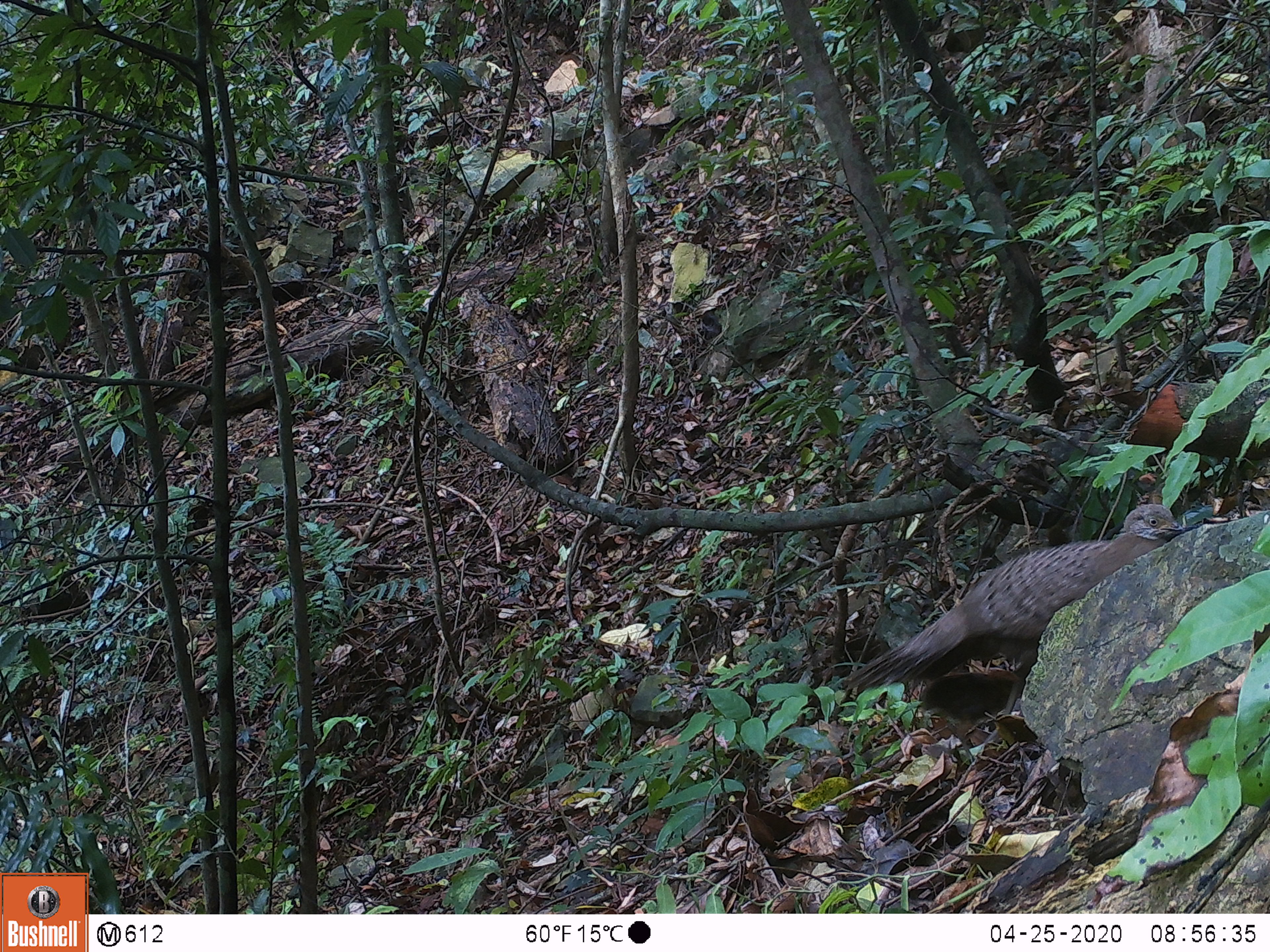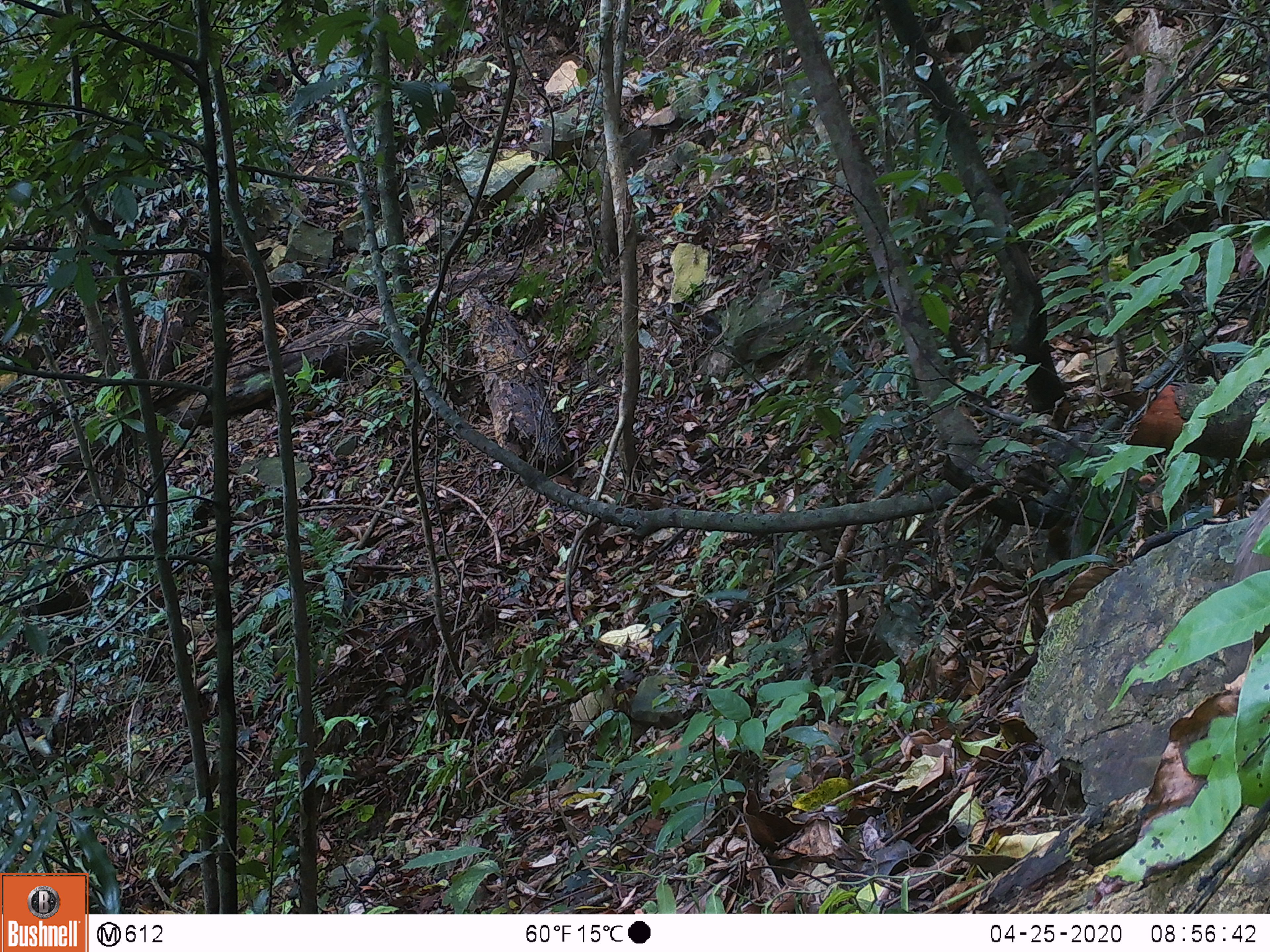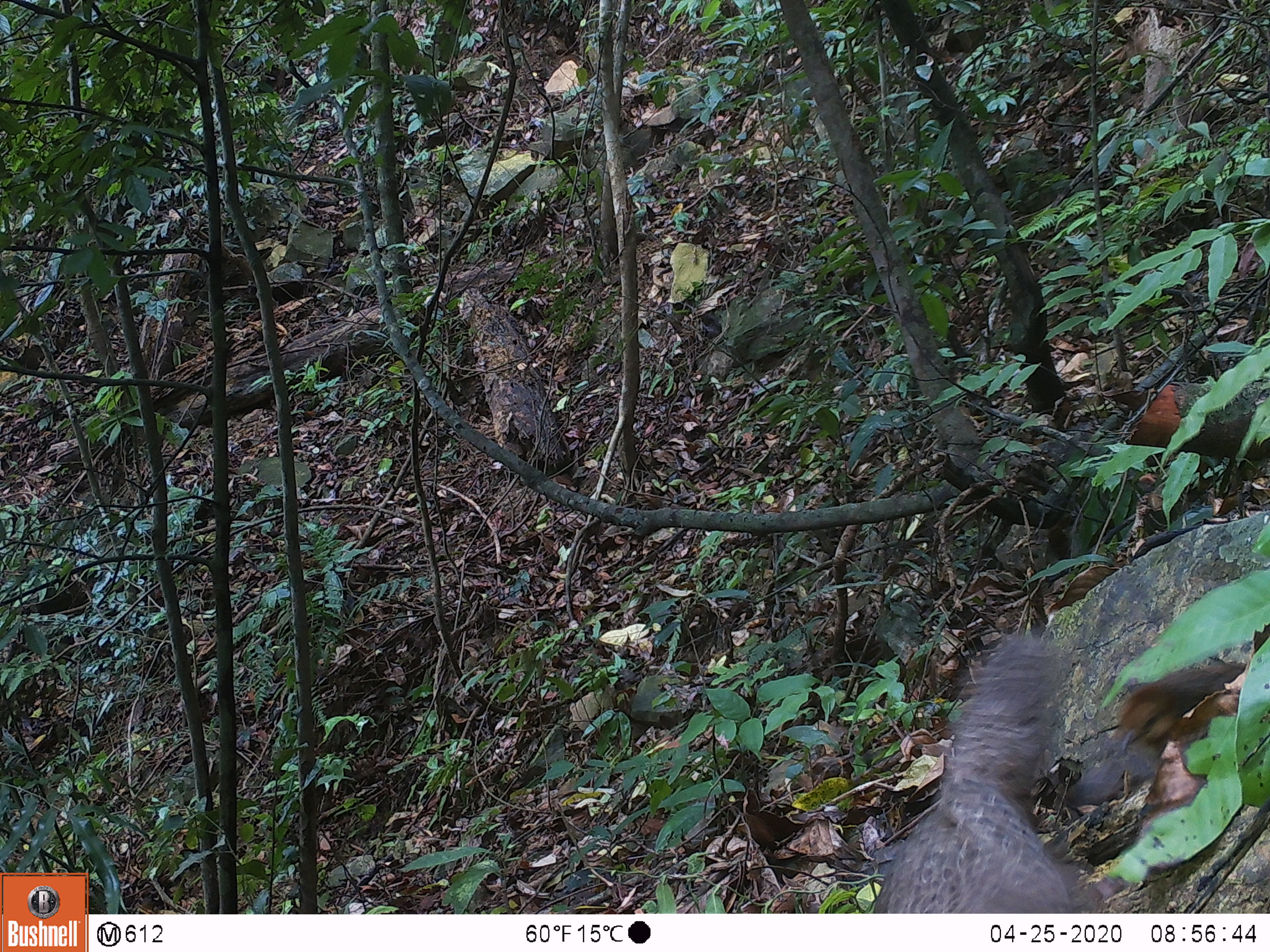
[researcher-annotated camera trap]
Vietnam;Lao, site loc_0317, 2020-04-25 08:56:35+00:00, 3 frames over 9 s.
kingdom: Animalia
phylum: Chordata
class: Aves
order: Galliformes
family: Phasianidae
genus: Polyplectron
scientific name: Polyplectron bicalcaratum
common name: gray peacock-pheasant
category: grey peacock pheasant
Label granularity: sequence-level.